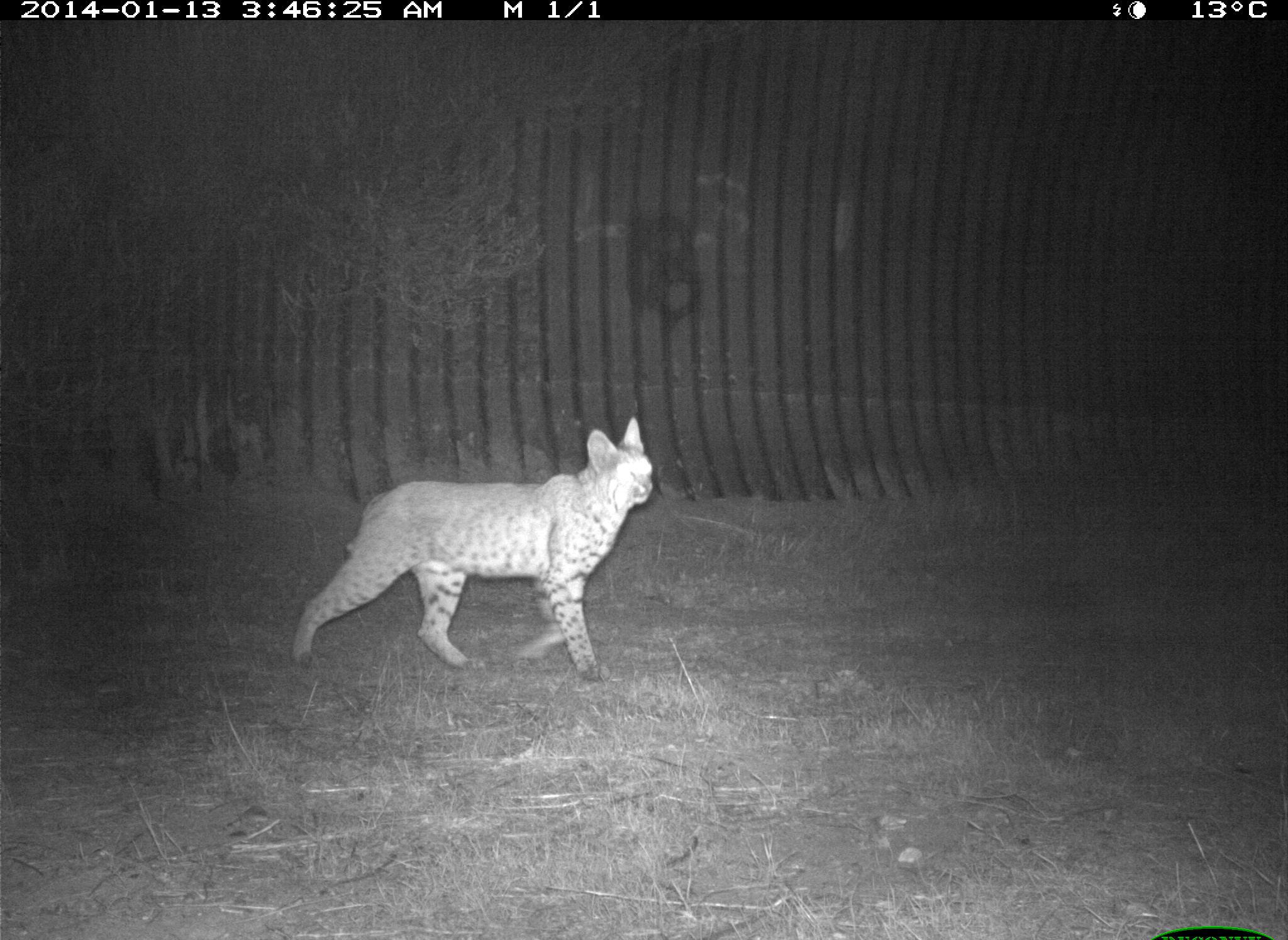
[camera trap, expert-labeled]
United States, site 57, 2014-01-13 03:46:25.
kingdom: Animalia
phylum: Chordata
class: Mammalia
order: Carnivora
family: Felidae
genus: Lynx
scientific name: Lynx rufus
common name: bobcat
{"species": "bobcat (Lynx rufus)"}